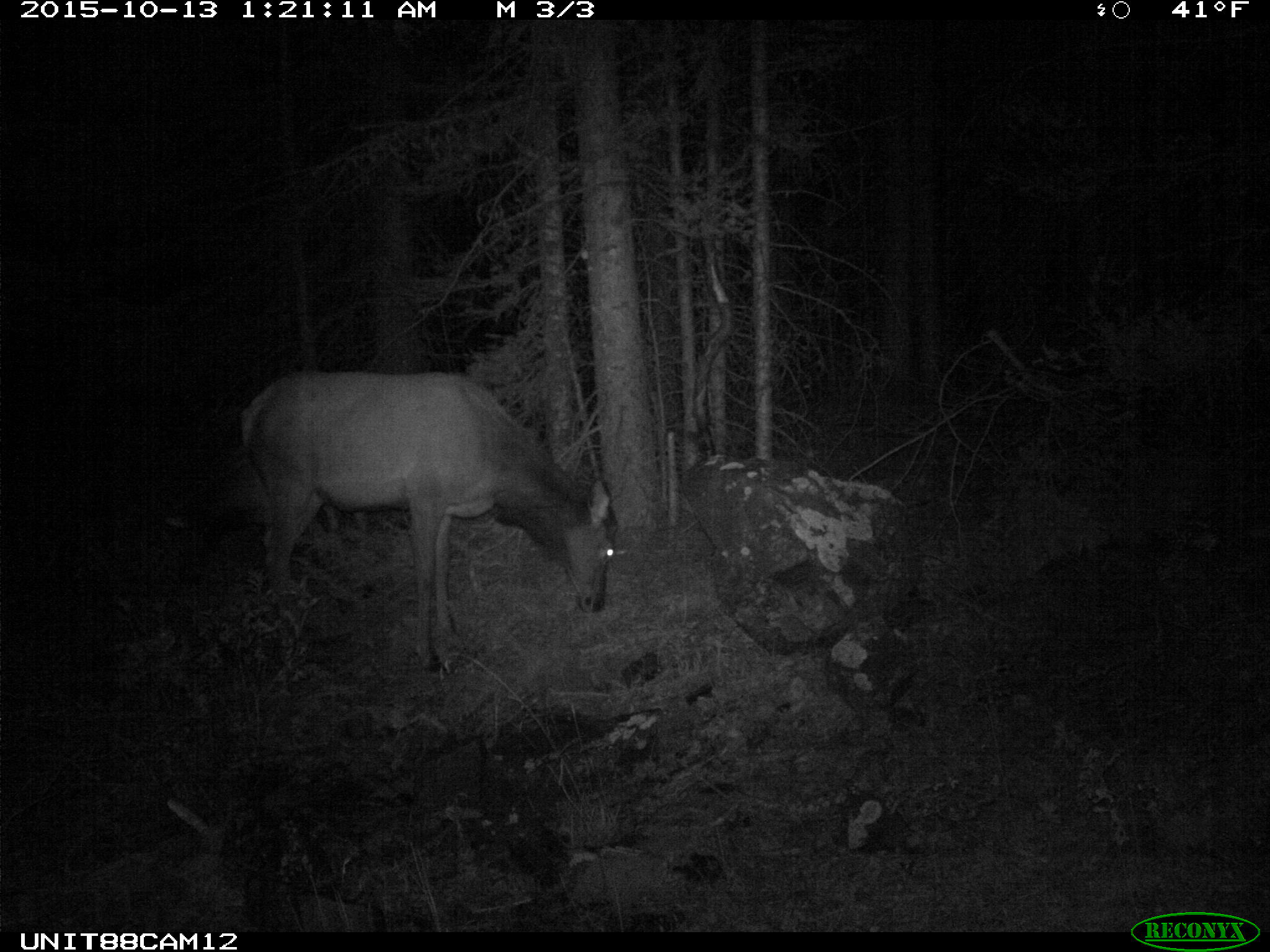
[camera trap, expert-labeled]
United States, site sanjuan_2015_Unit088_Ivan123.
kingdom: Animalia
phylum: Chordata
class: Mammalia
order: Artiodactyla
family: Cervidae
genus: Cervus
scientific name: Cervus elaphus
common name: red deer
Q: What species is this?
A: Cervus elaphus (red deer).